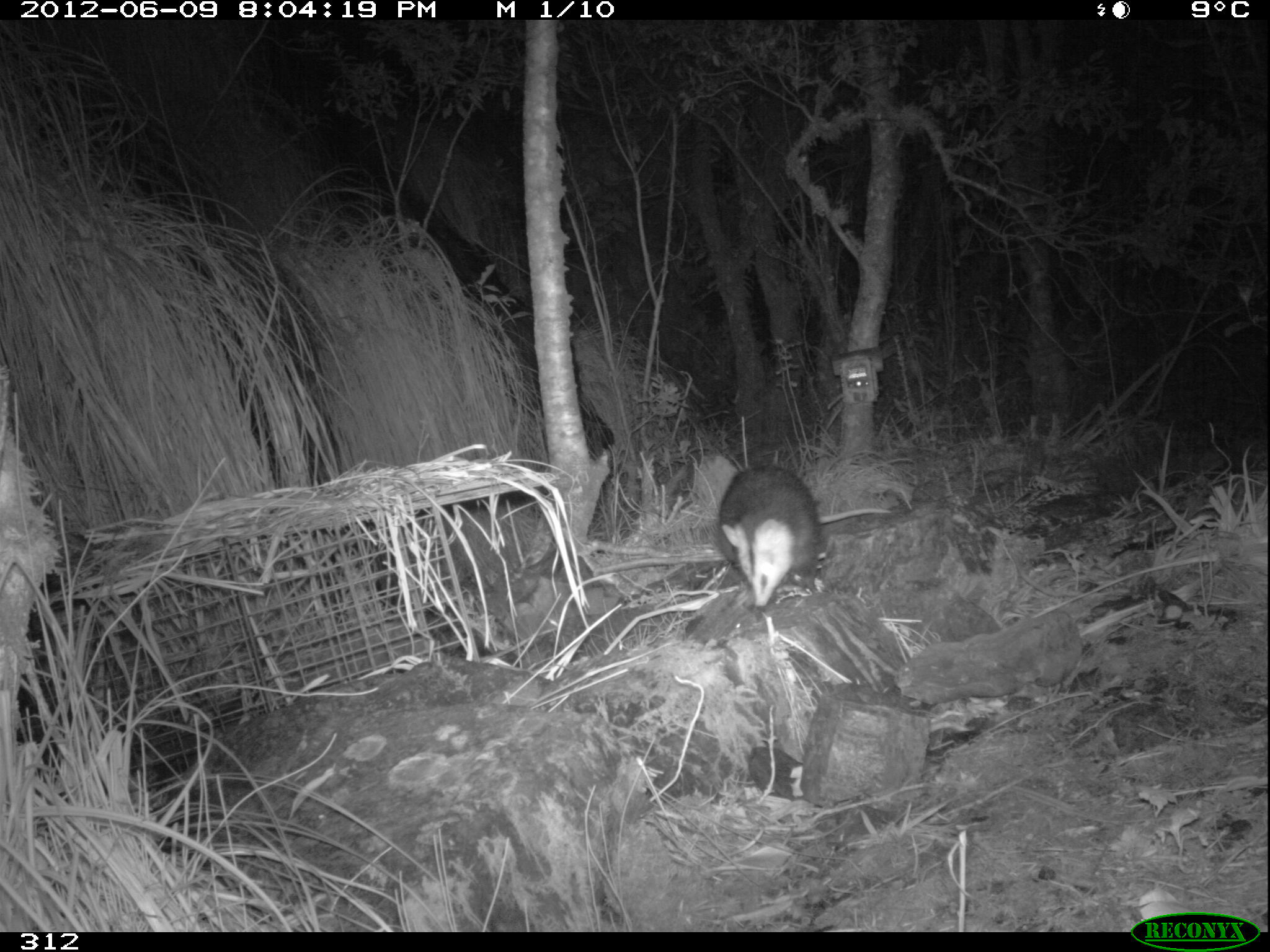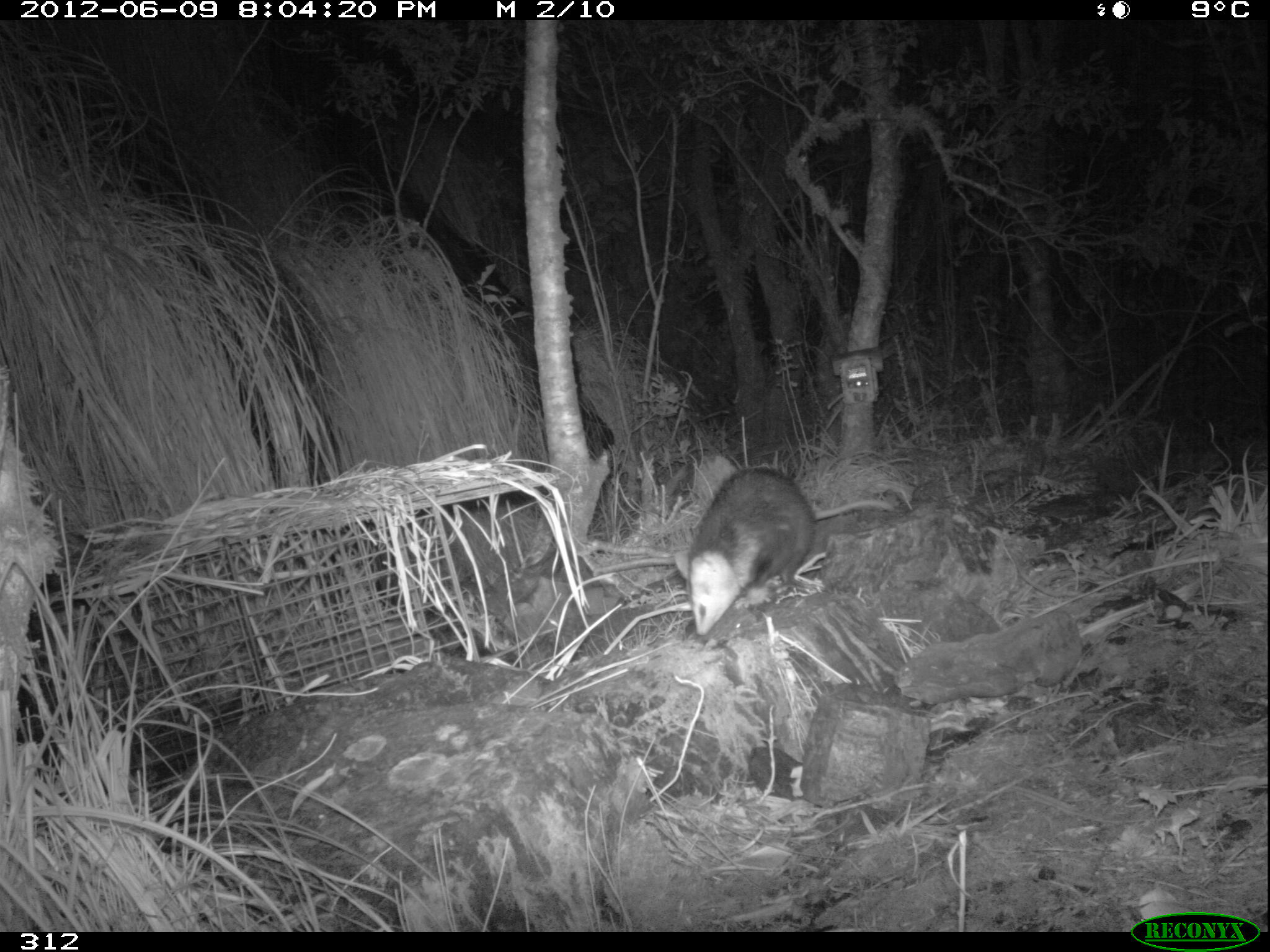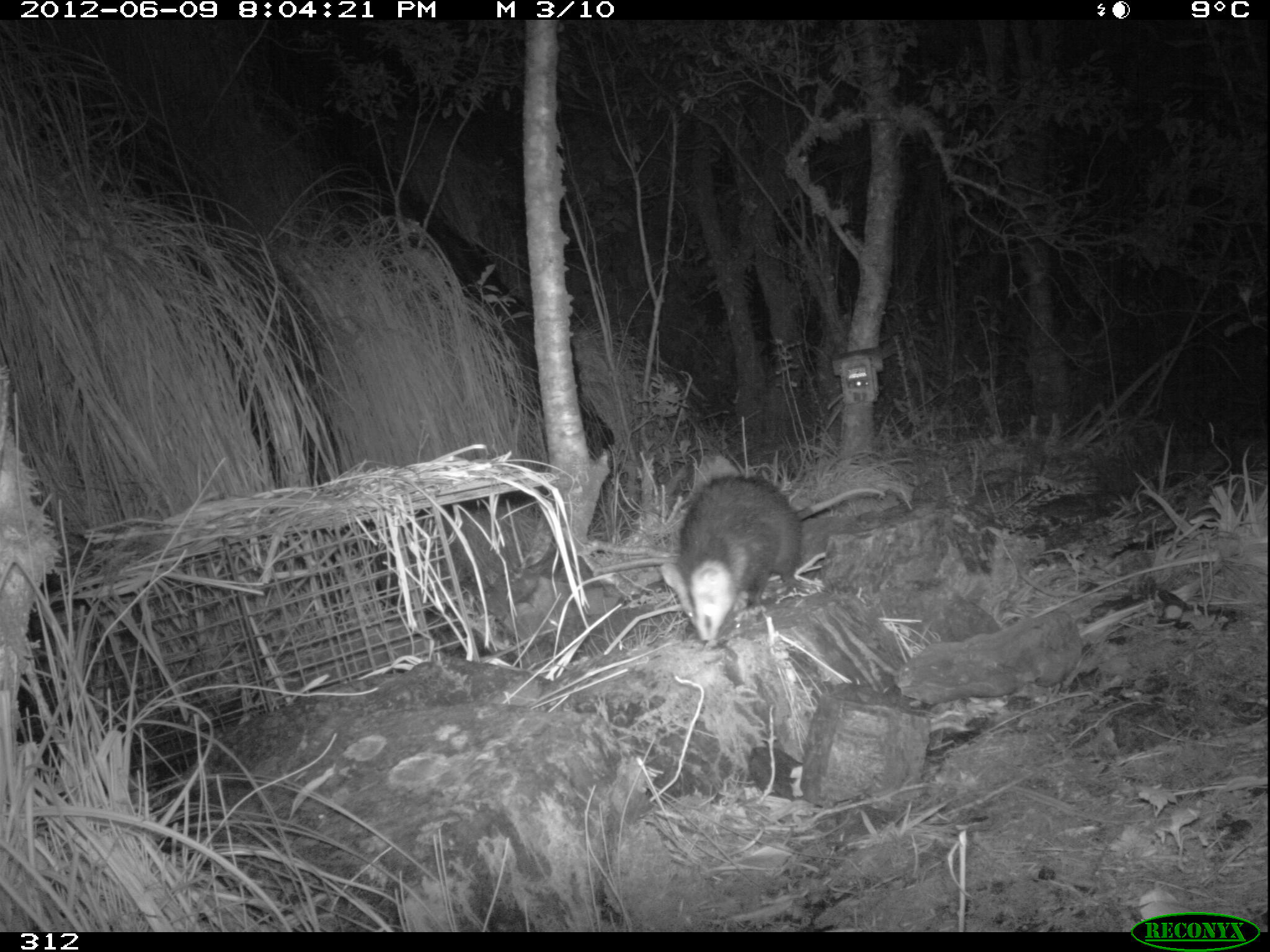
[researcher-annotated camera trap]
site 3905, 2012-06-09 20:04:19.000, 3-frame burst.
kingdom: Animalia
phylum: Chordata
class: Mammalia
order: Didelphimorphia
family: Didelphidae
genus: Didelphis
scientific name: Didelphis pernigra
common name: andean white-eared opossum